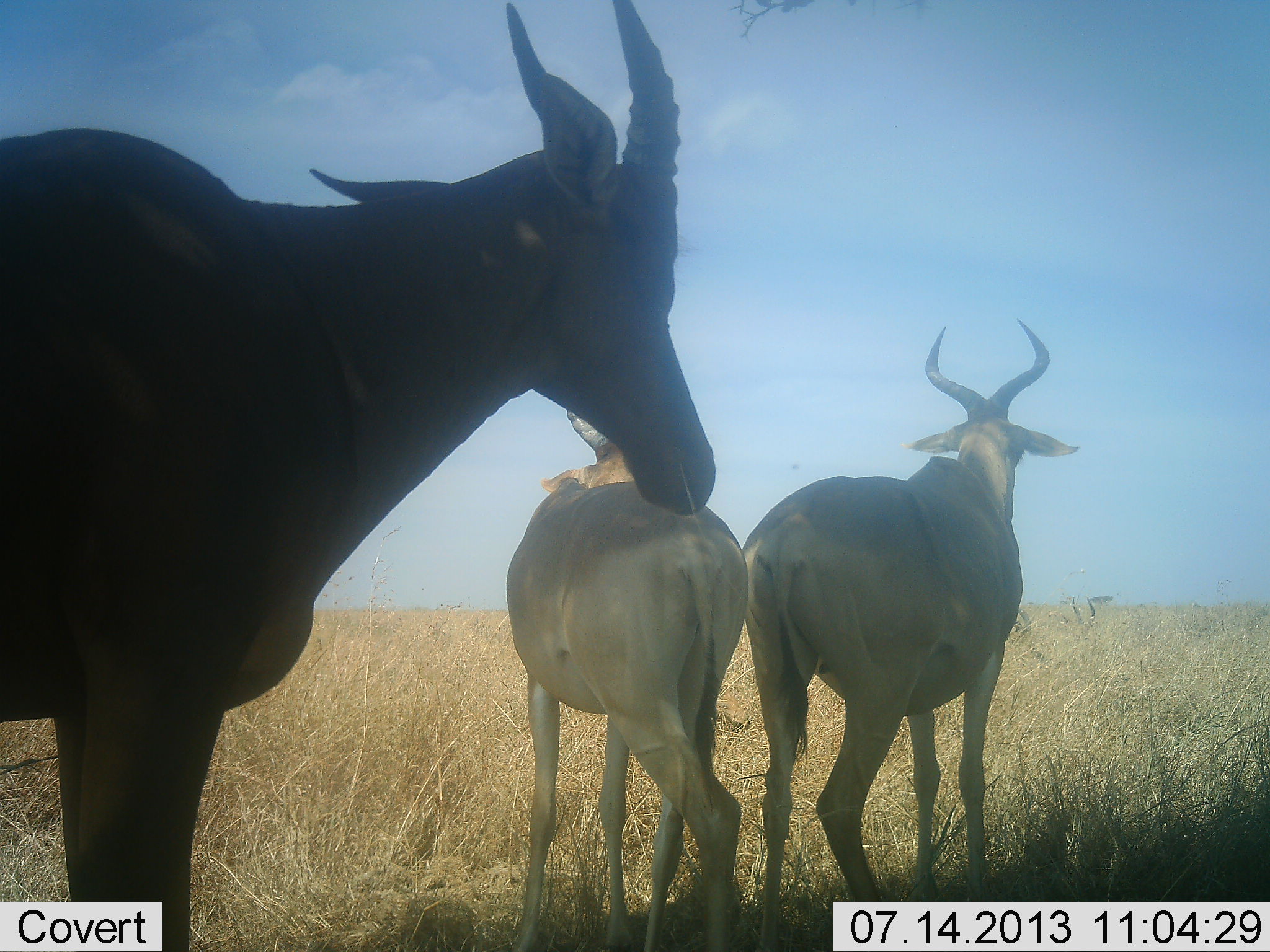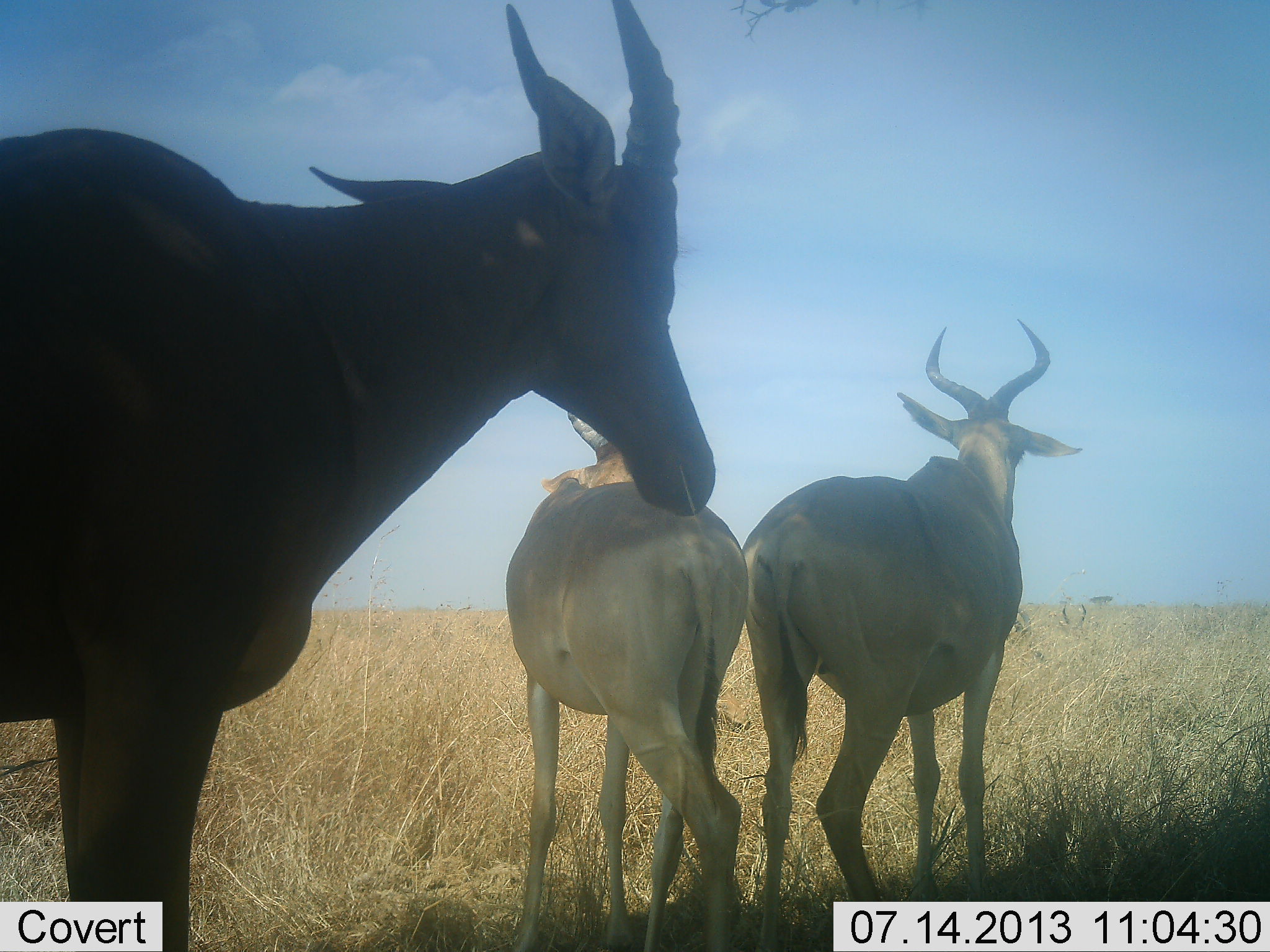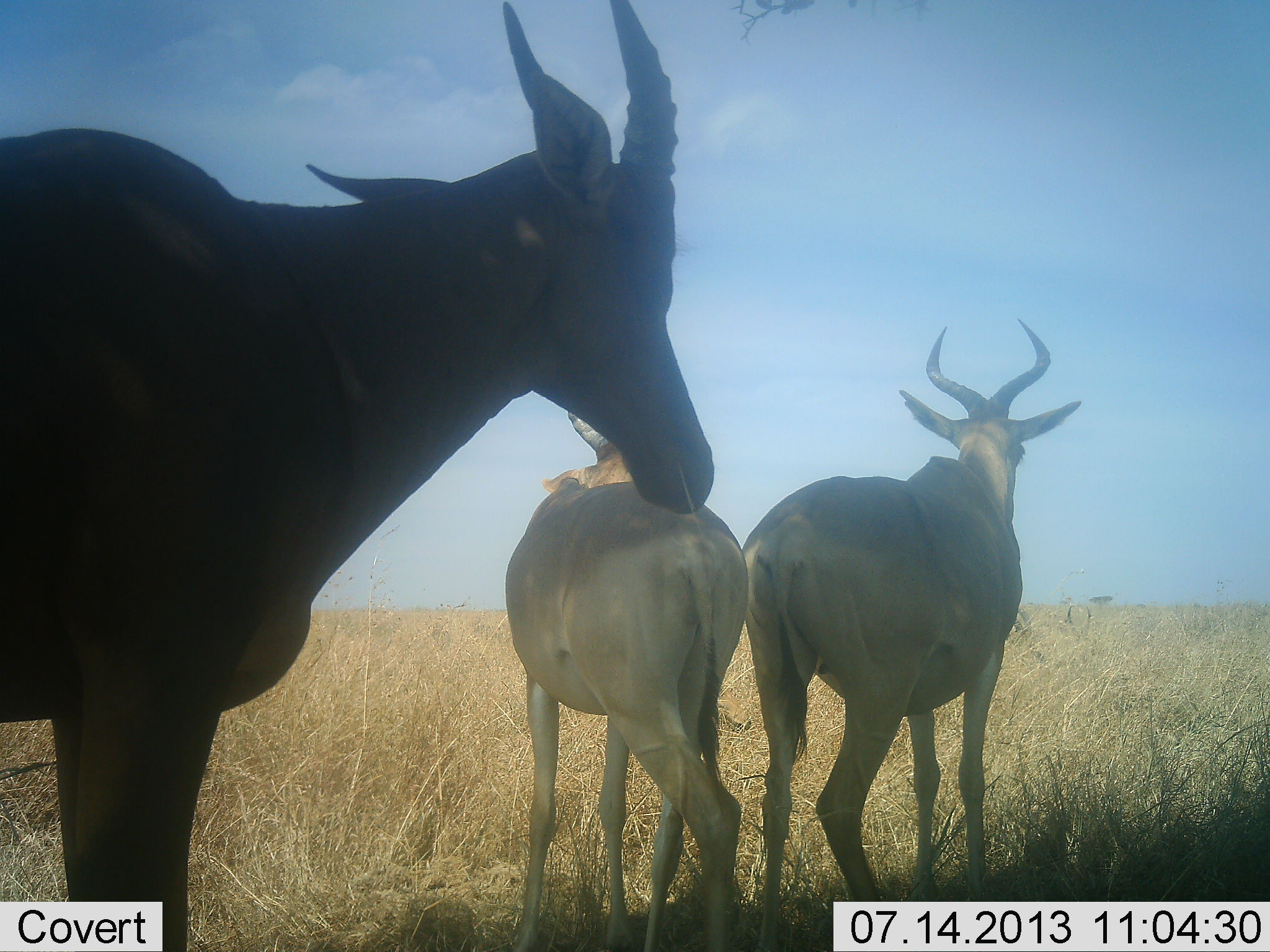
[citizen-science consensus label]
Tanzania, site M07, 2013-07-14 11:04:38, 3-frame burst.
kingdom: Animalia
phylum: Chordata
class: Mammalia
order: Artiodactyla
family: Bovidae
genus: Alcelaphus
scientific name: Alcelaphus buselaphus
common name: hartebeest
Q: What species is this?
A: Hartebeest (Alcelaphus buselaphus).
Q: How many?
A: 3.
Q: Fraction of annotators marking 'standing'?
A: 93%.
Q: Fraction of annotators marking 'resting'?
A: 17%.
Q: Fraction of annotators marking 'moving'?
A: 0%.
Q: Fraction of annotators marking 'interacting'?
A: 3%.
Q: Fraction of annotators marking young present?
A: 0%.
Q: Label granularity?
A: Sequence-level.